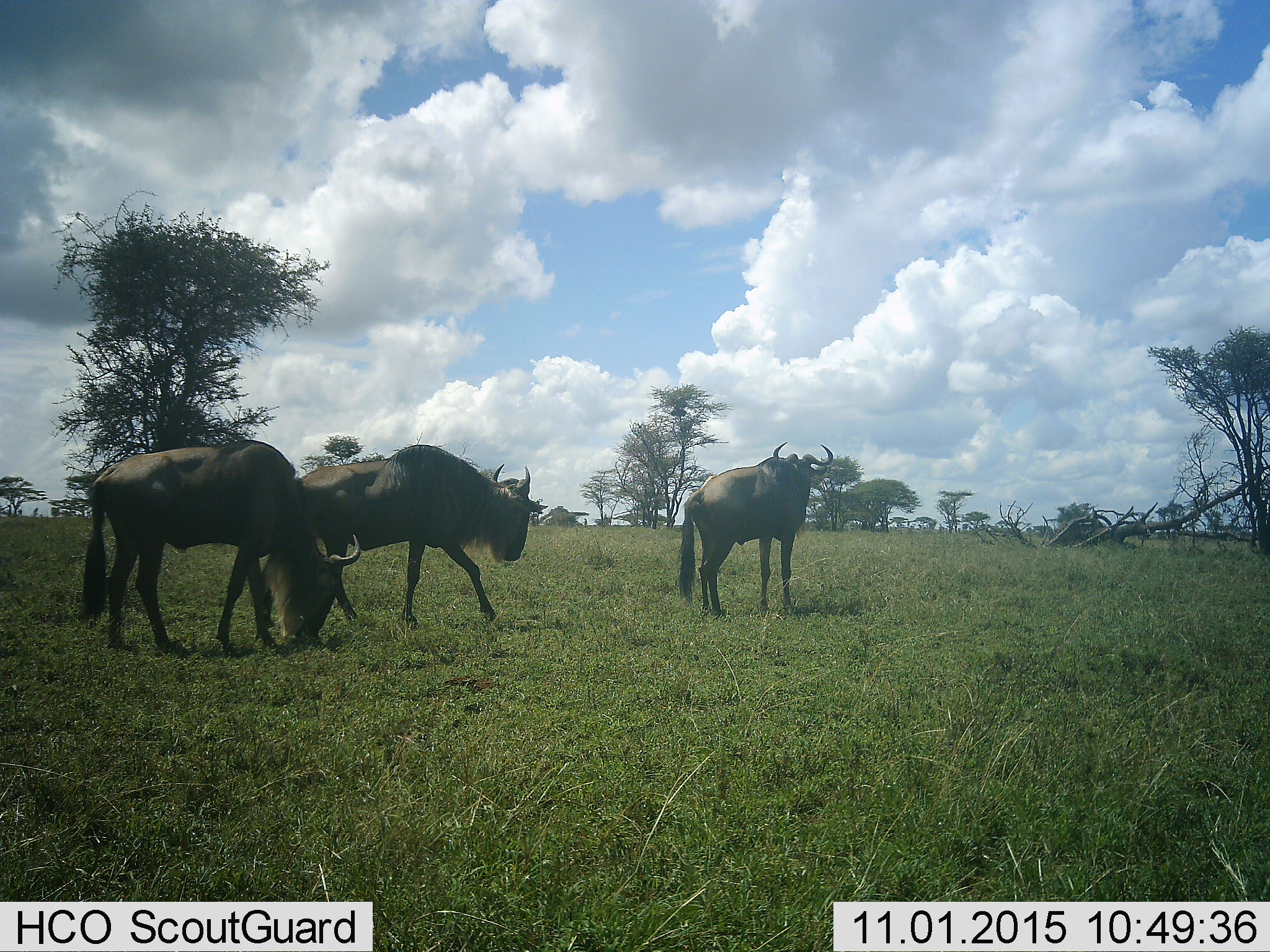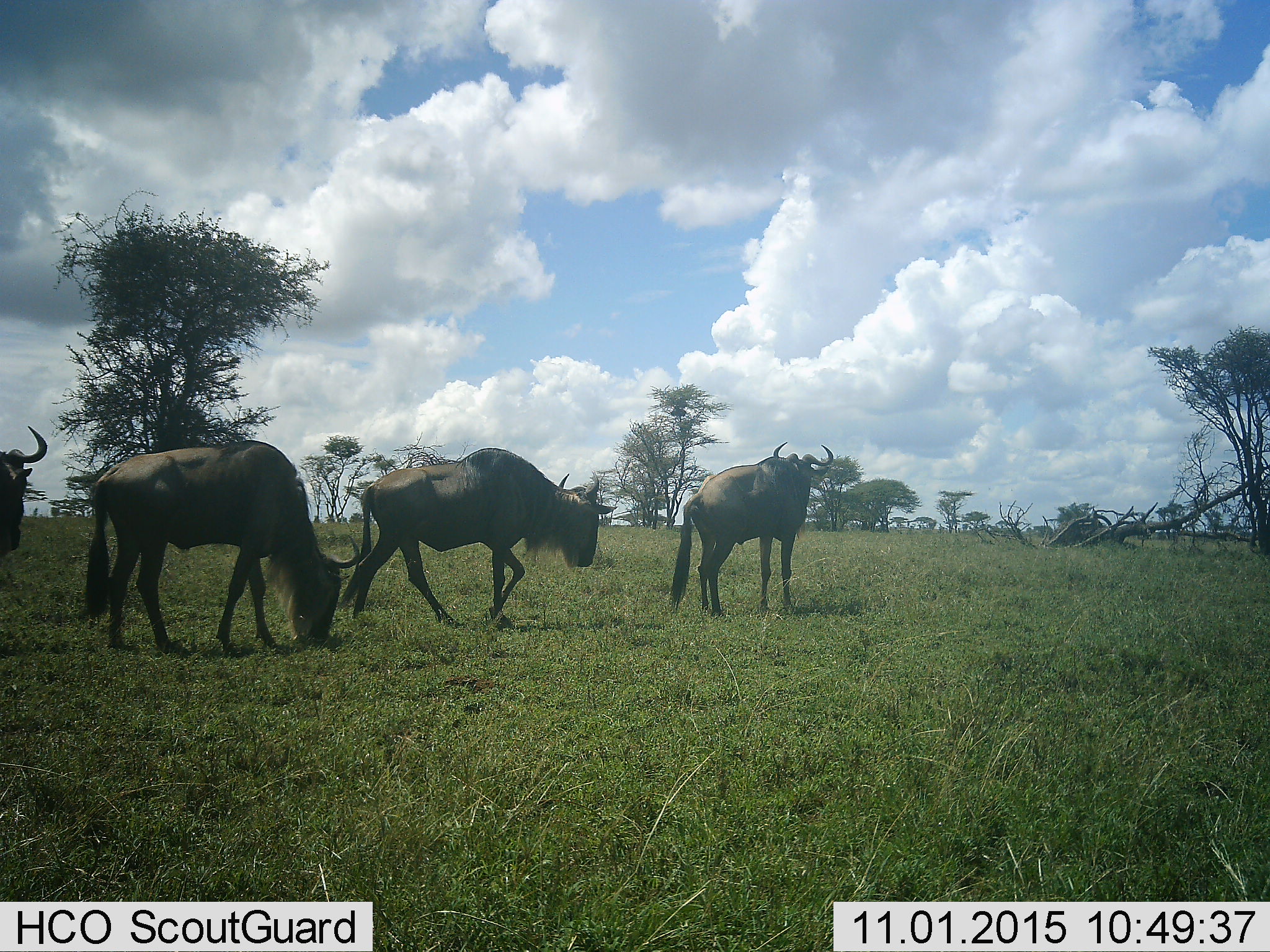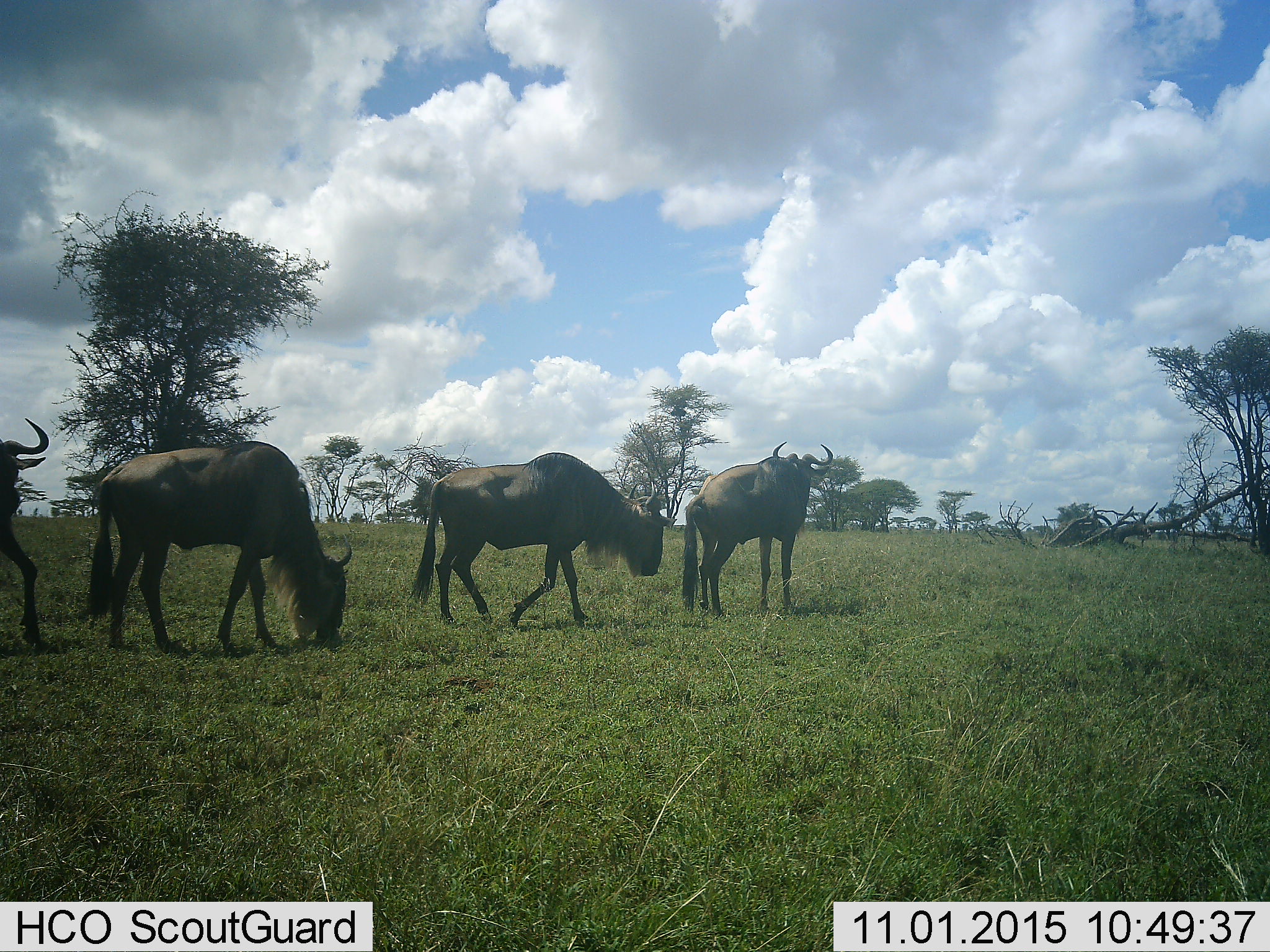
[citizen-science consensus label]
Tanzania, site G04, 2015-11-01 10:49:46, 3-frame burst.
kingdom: Animalia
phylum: Chordata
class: Mammalia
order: Artiodactyla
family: Bovidae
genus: Connochaetes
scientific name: Connochaetes taurinus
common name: blue wildebeest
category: wildebeest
Wildebeest (blue wildebeest) (Connochaetes taurinus), count 4. Behavior (volunteer vote fractions): standing 50%, resting 0%, moving 86%, interacting 0%. Young present (vote fraction): 0%. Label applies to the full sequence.